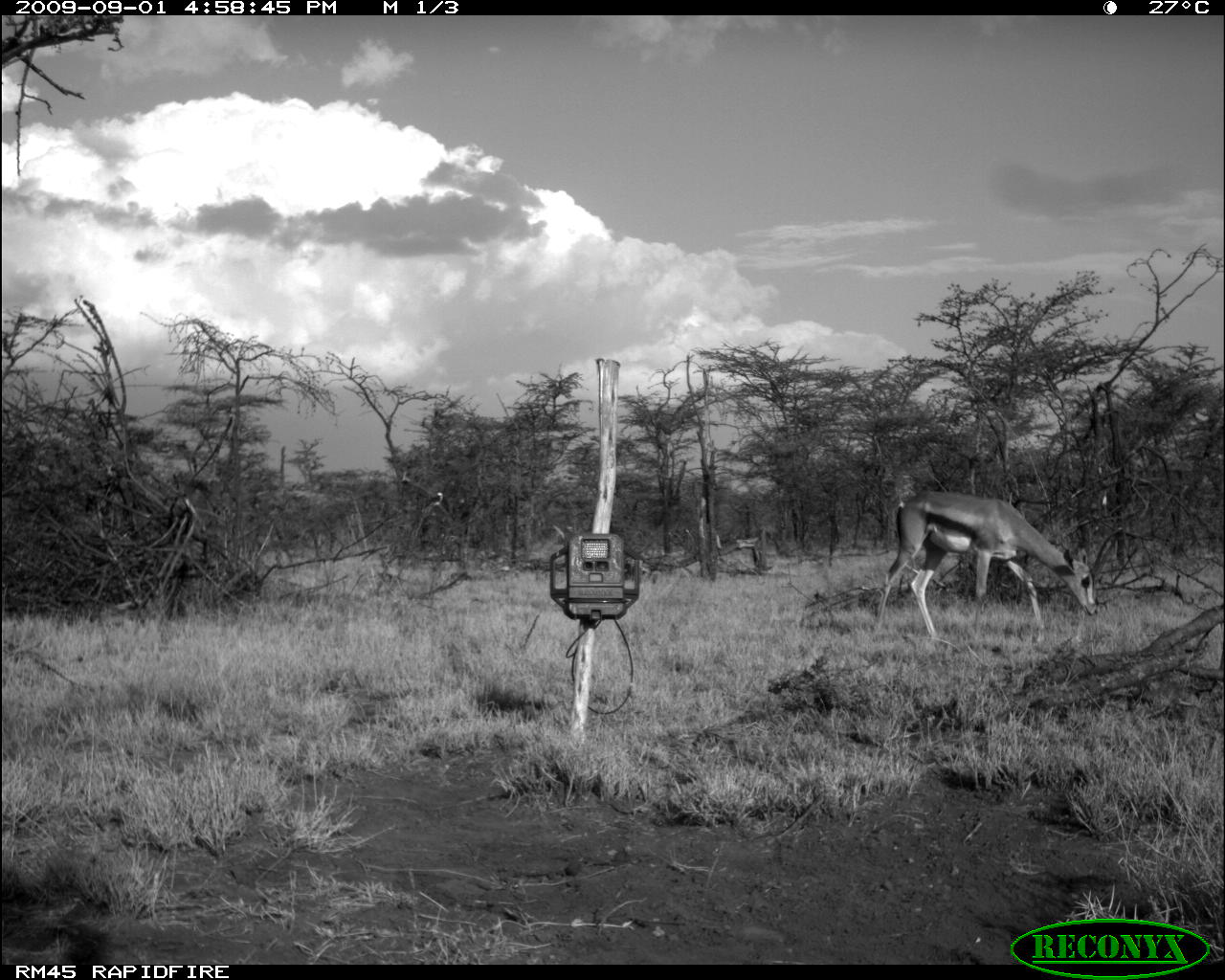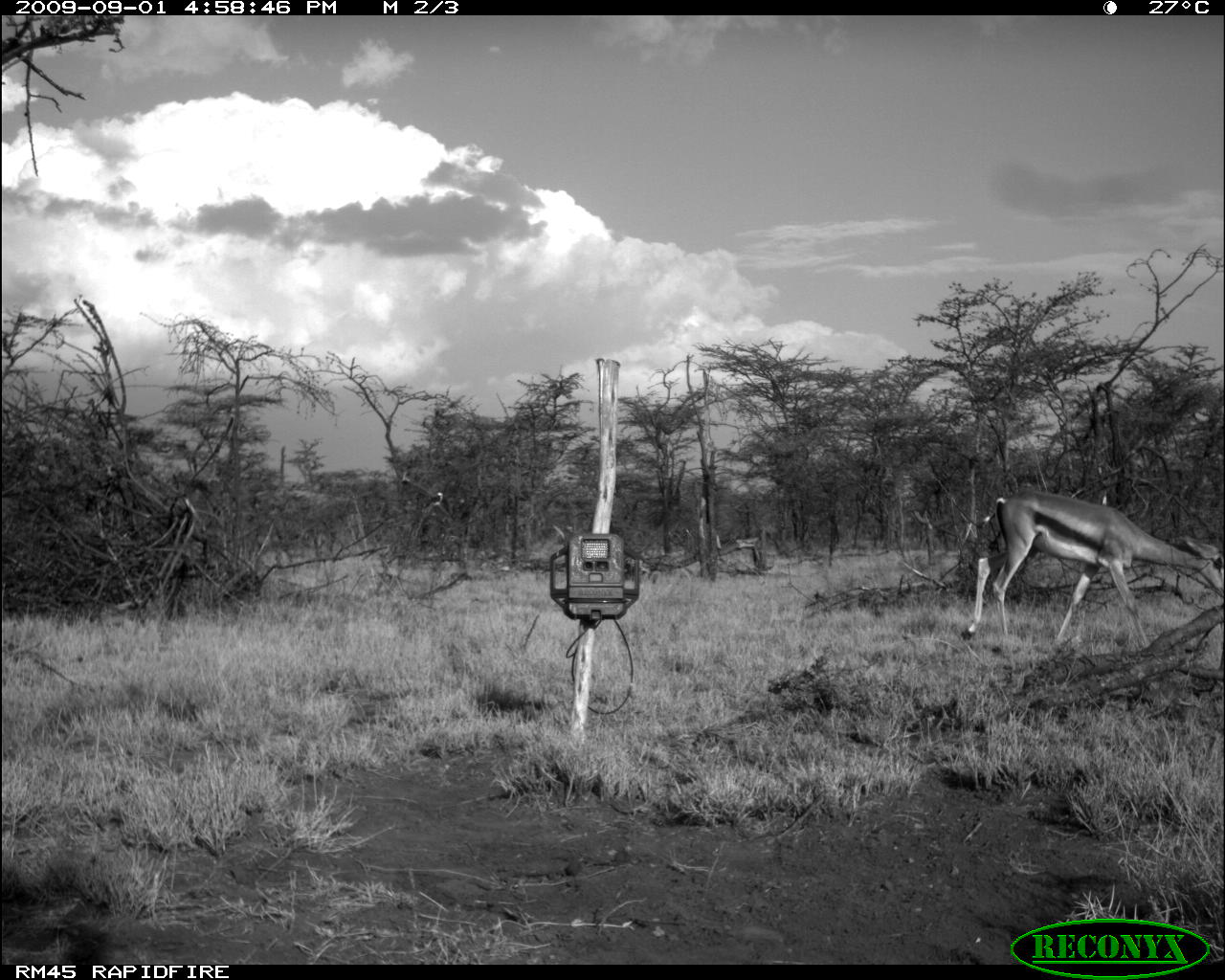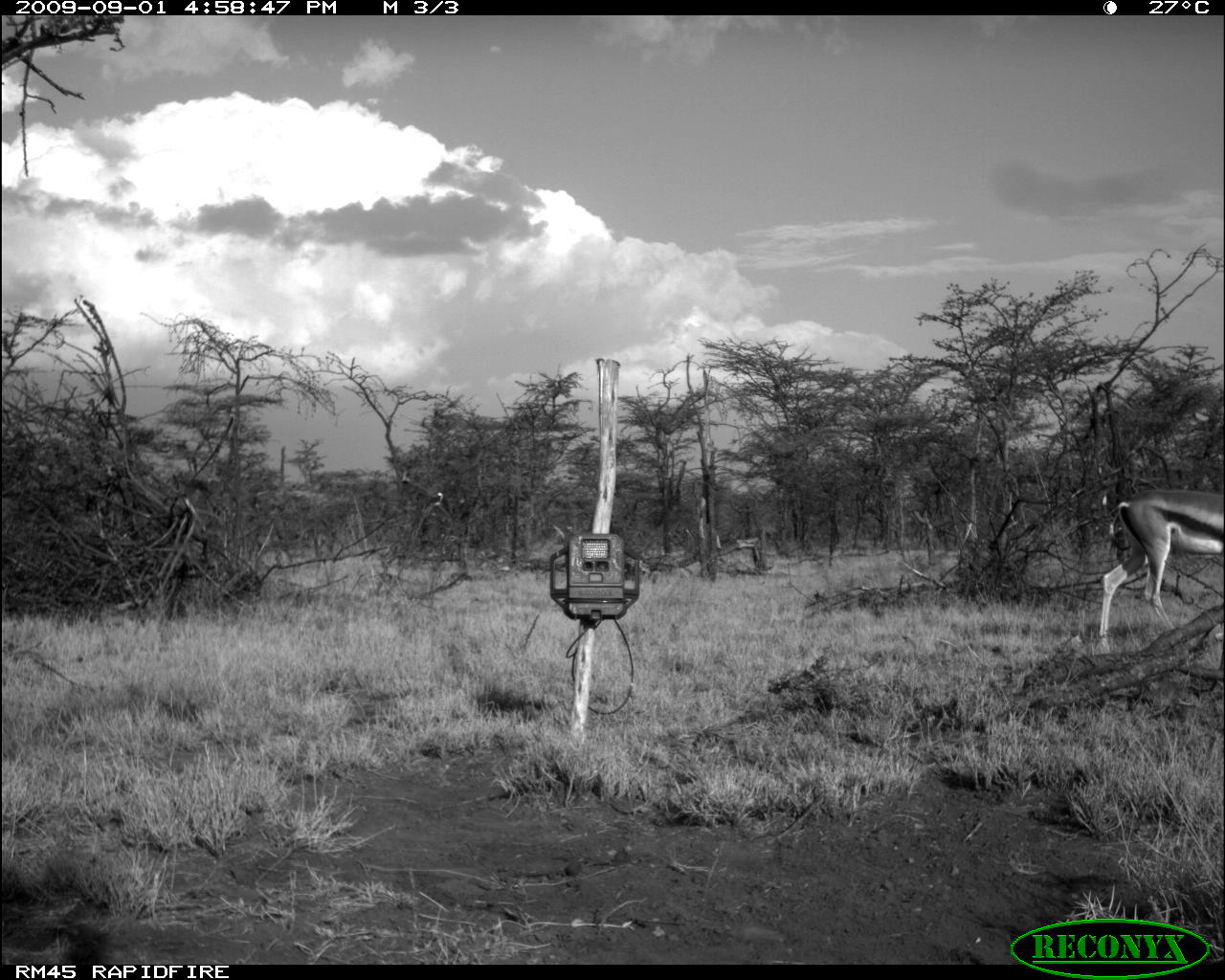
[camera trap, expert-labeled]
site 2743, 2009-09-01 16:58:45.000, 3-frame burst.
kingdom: Animalia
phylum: Chordata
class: Mammalia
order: Artiodactyla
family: Bovidae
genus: Nanger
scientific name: Nanger granti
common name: grant's gazelle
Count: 1.